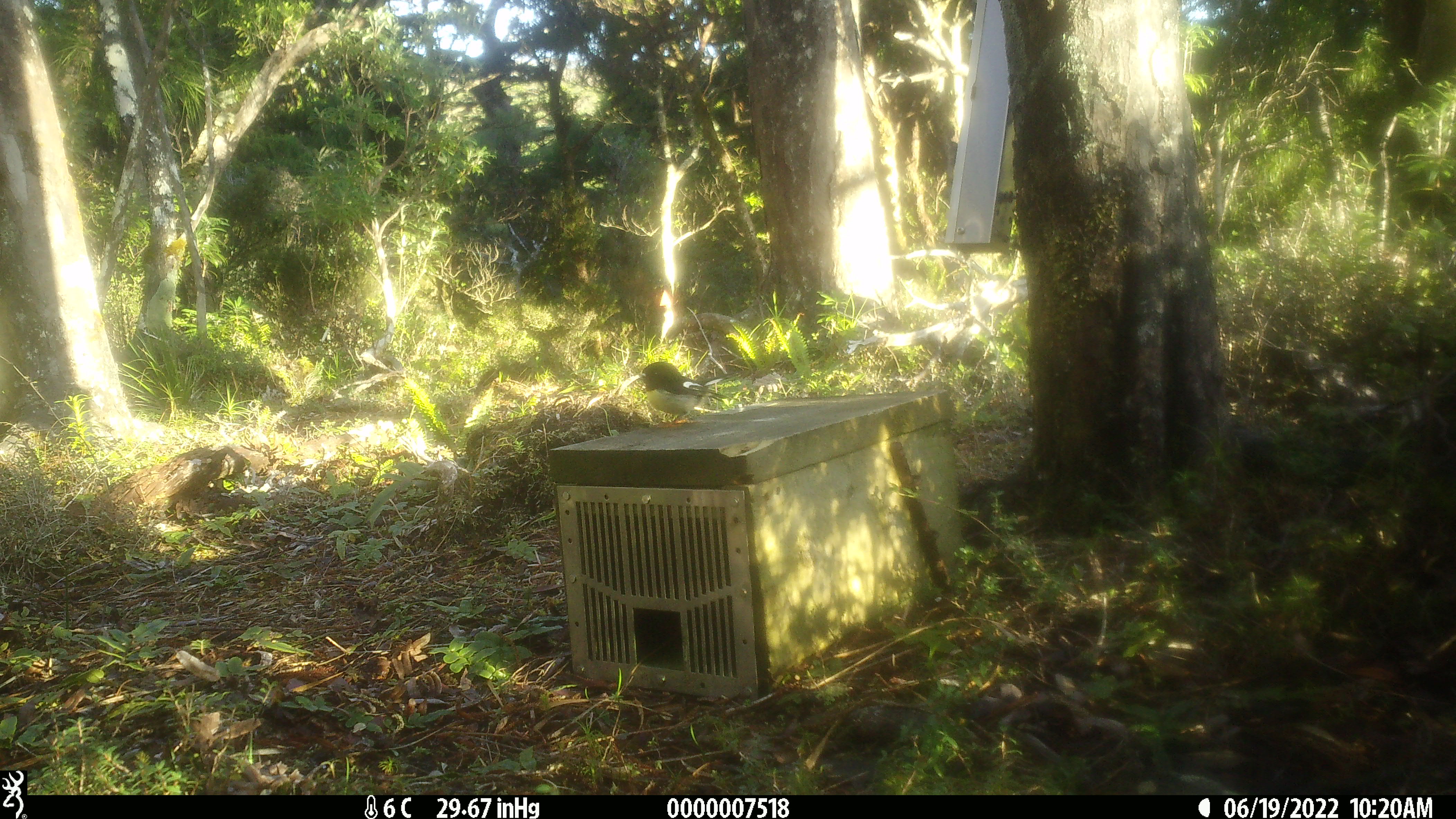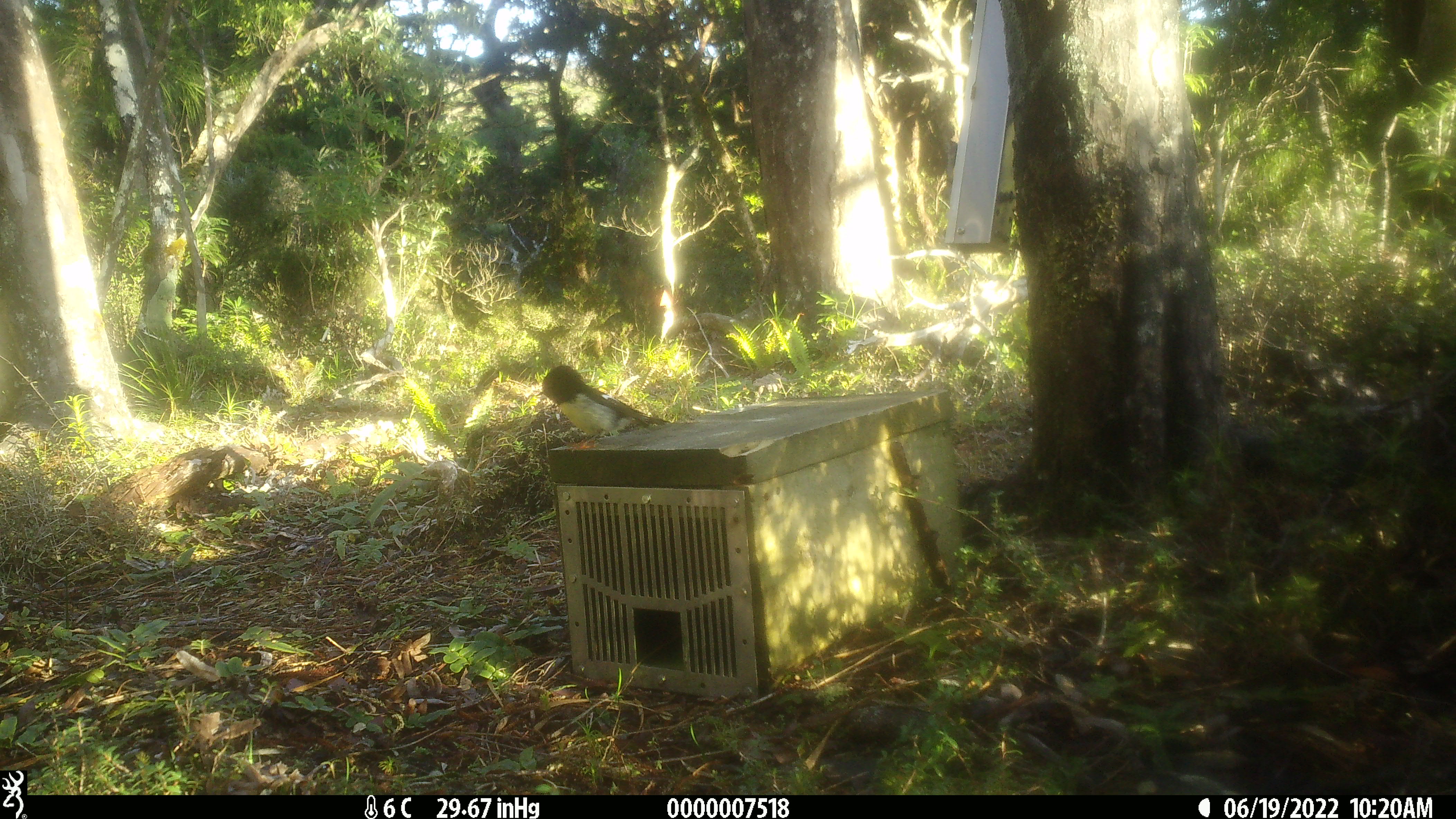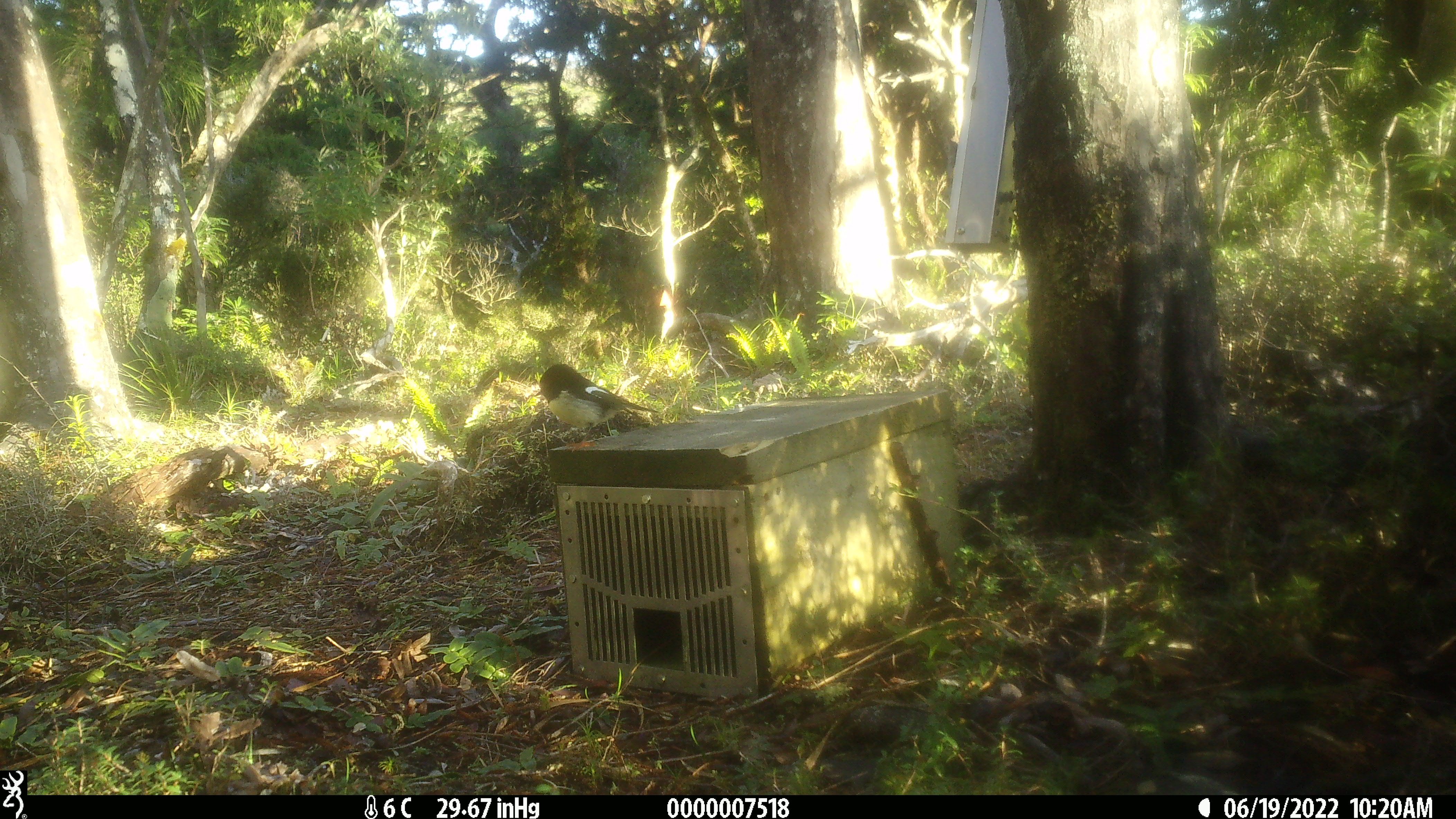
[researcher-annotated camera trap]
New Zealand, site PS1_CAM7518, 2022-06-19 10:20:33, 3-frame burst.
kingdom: Animalia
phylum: Chordata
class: Aves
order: Passeriformes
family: Petroicidae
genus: Petroica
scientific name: Petroica macrocephala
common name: tomtit